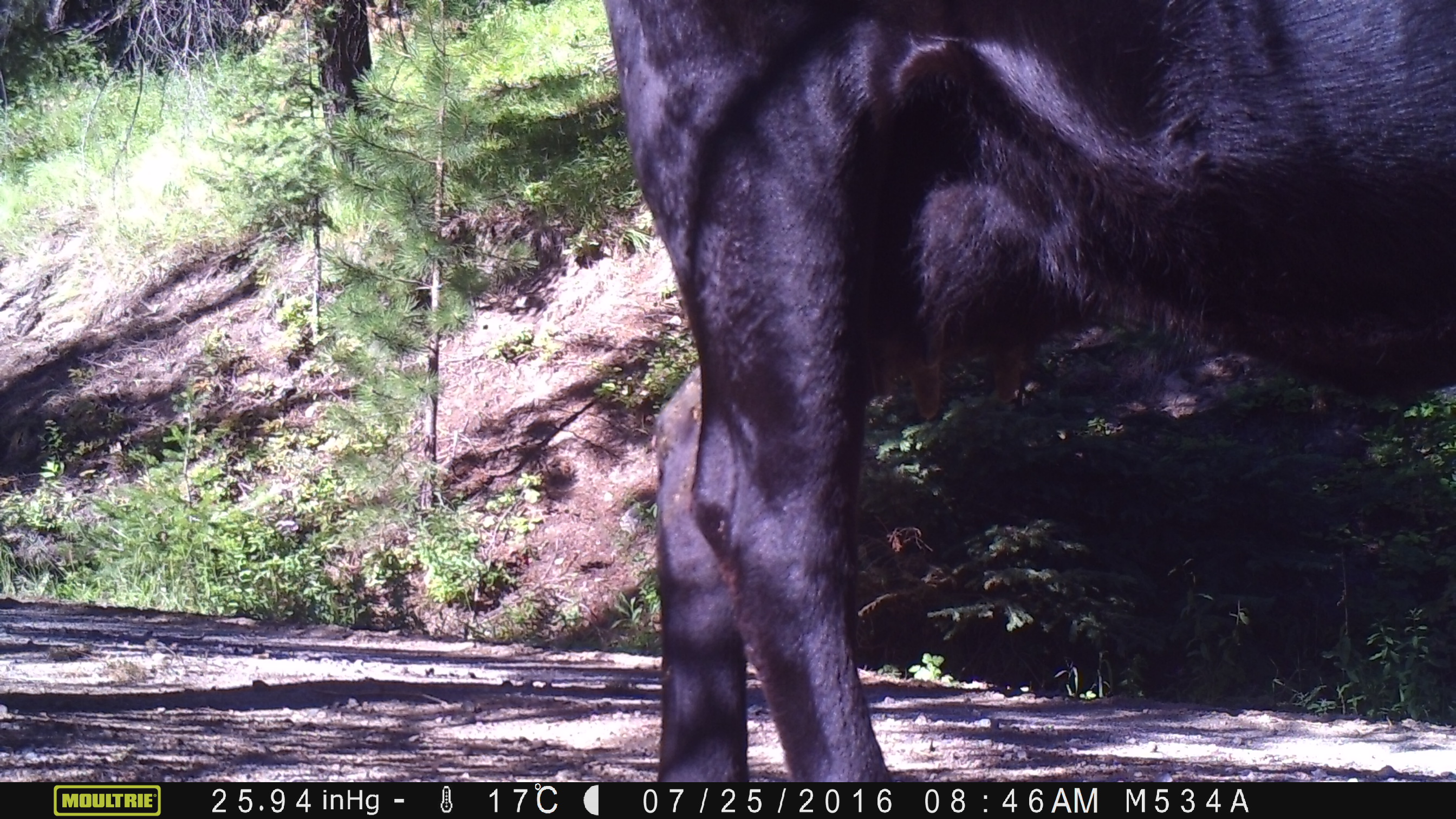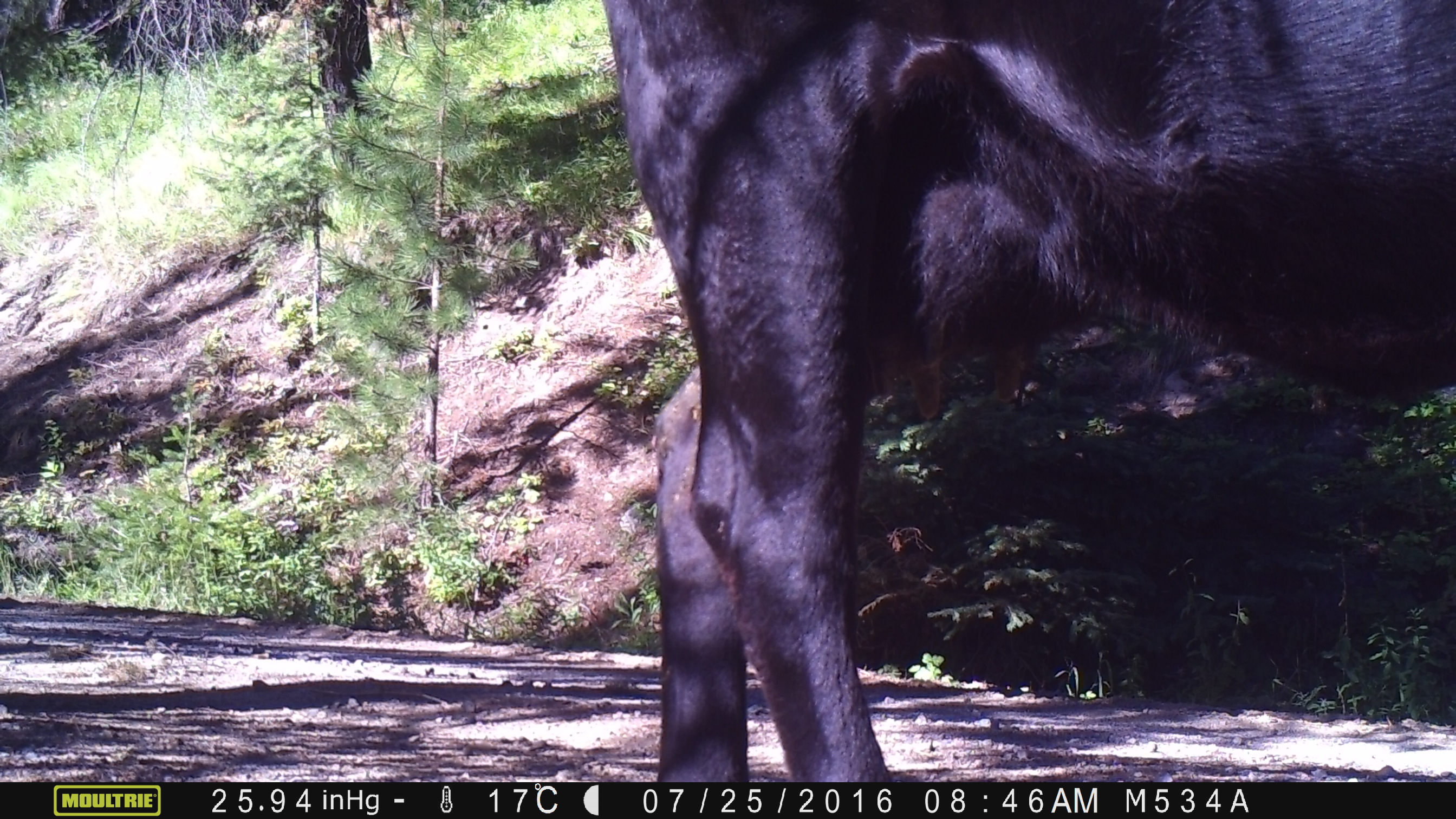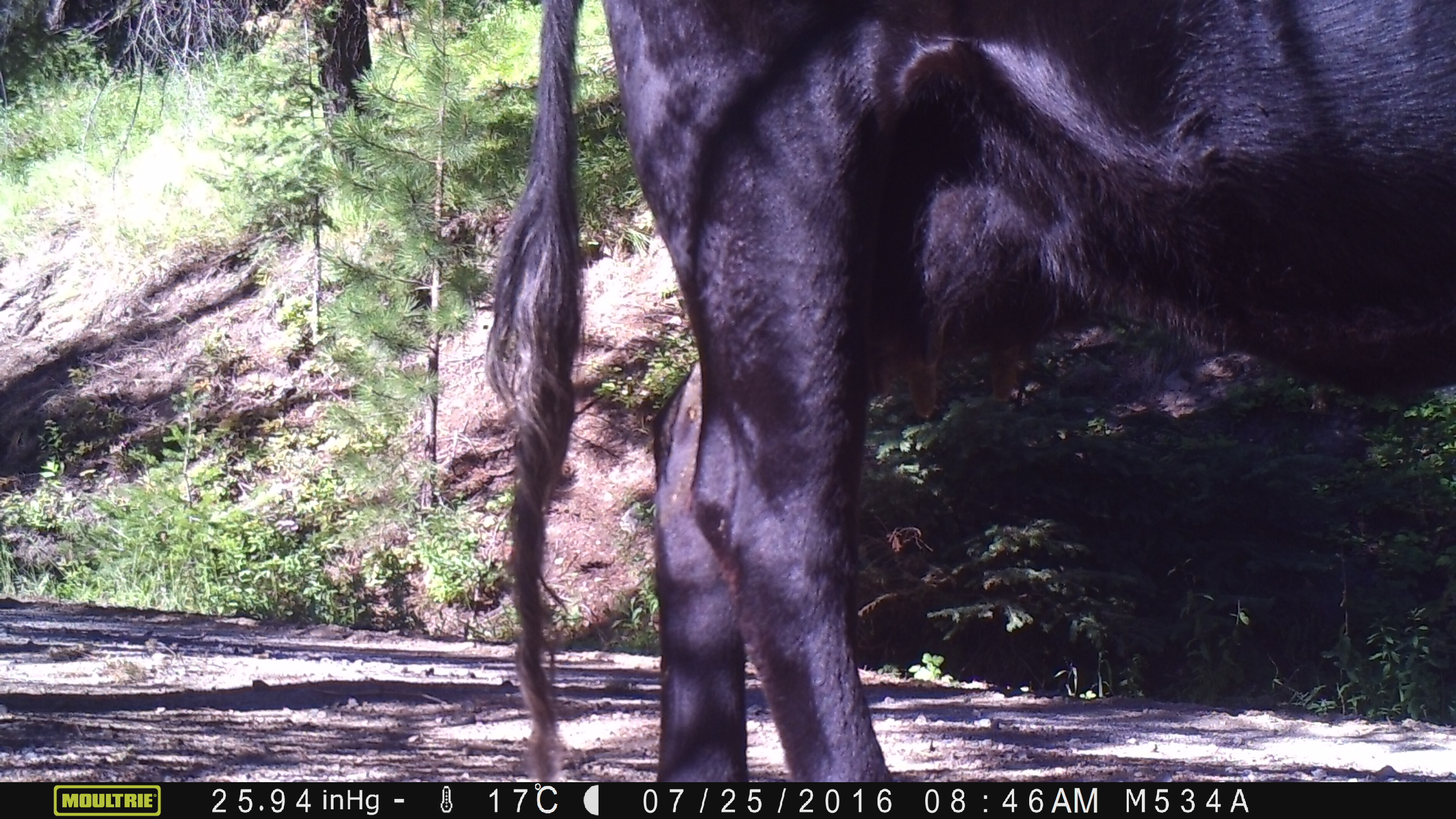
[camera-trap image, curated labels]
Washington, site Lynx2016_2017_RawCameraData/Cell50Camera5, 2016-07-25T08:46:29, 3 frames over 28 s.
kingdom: Animalia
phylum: Chordata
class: Mammalia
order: Artiodactyla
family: Bovidae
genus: Bos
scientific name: Bos taurus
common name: domestic cattle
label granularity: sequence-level